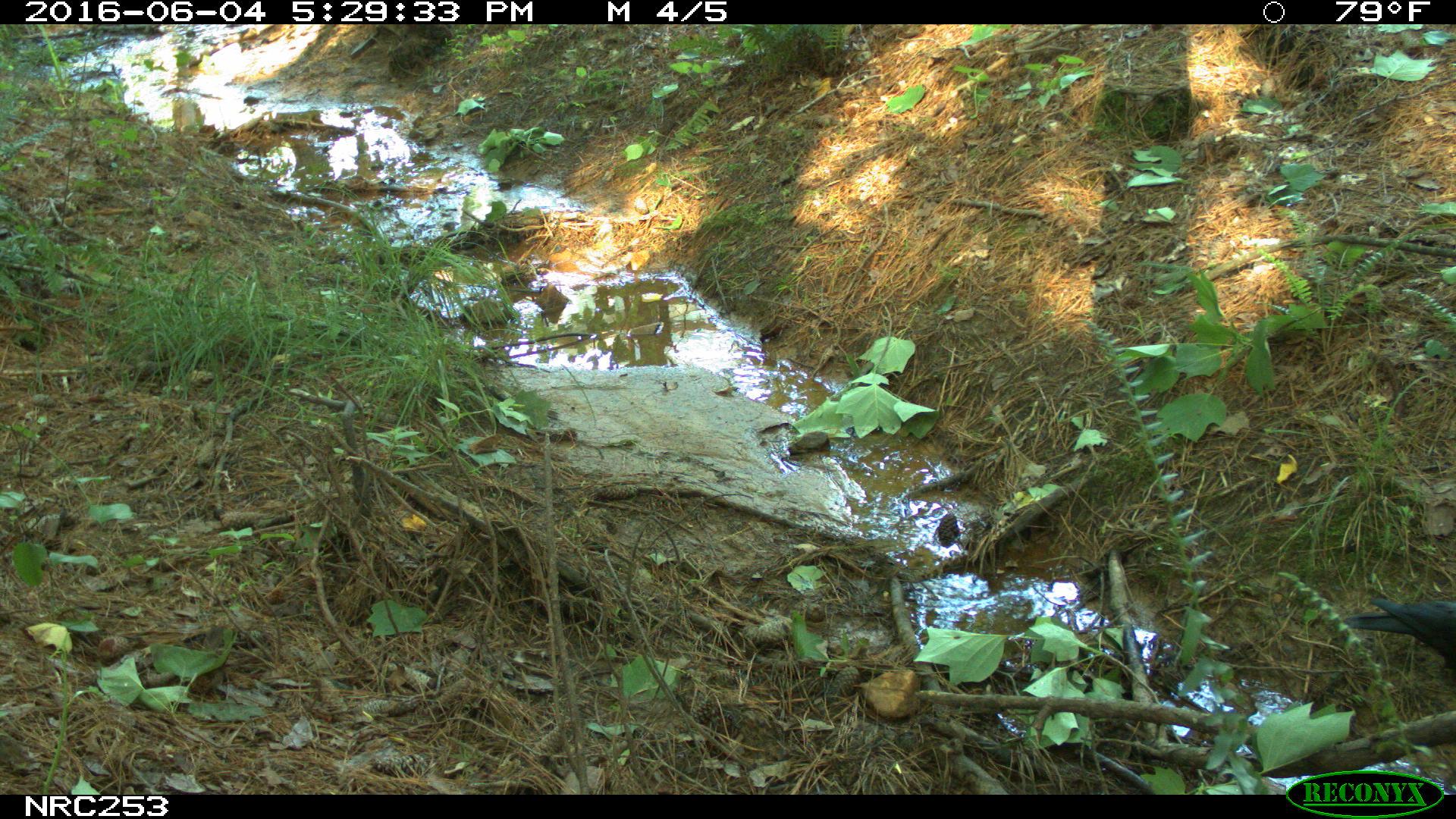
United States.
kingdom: Animalia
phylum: Chordata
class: Aves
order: Passeriformes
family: Corvidae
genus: Corvus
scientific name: Corvus brachyrhynchos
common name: american crow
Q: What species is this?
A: American Crow (Corvus brachyrhynchos).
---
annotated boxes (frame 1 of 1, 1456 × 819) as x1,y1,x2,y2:
American Crow: 1327,566,1456,670